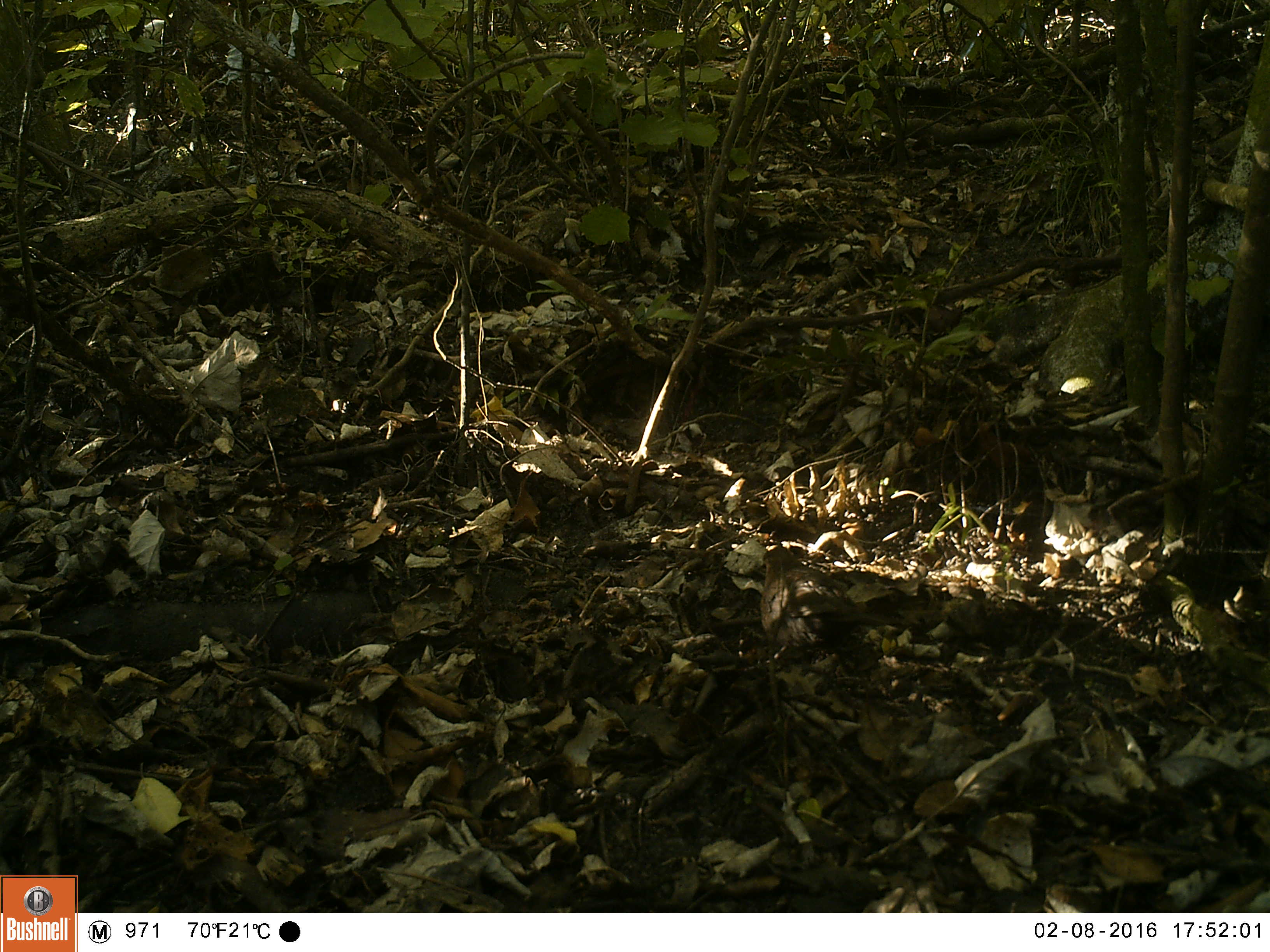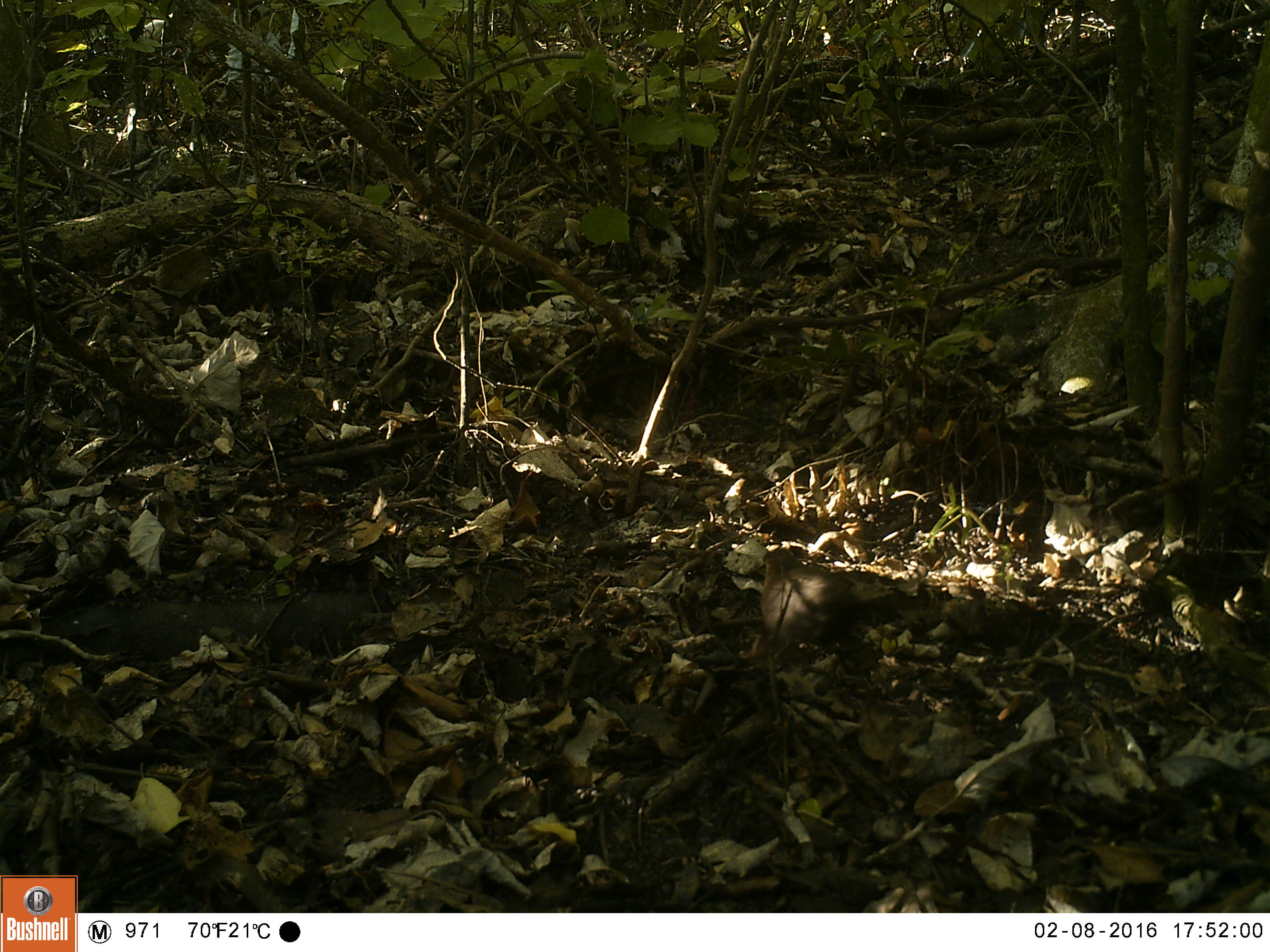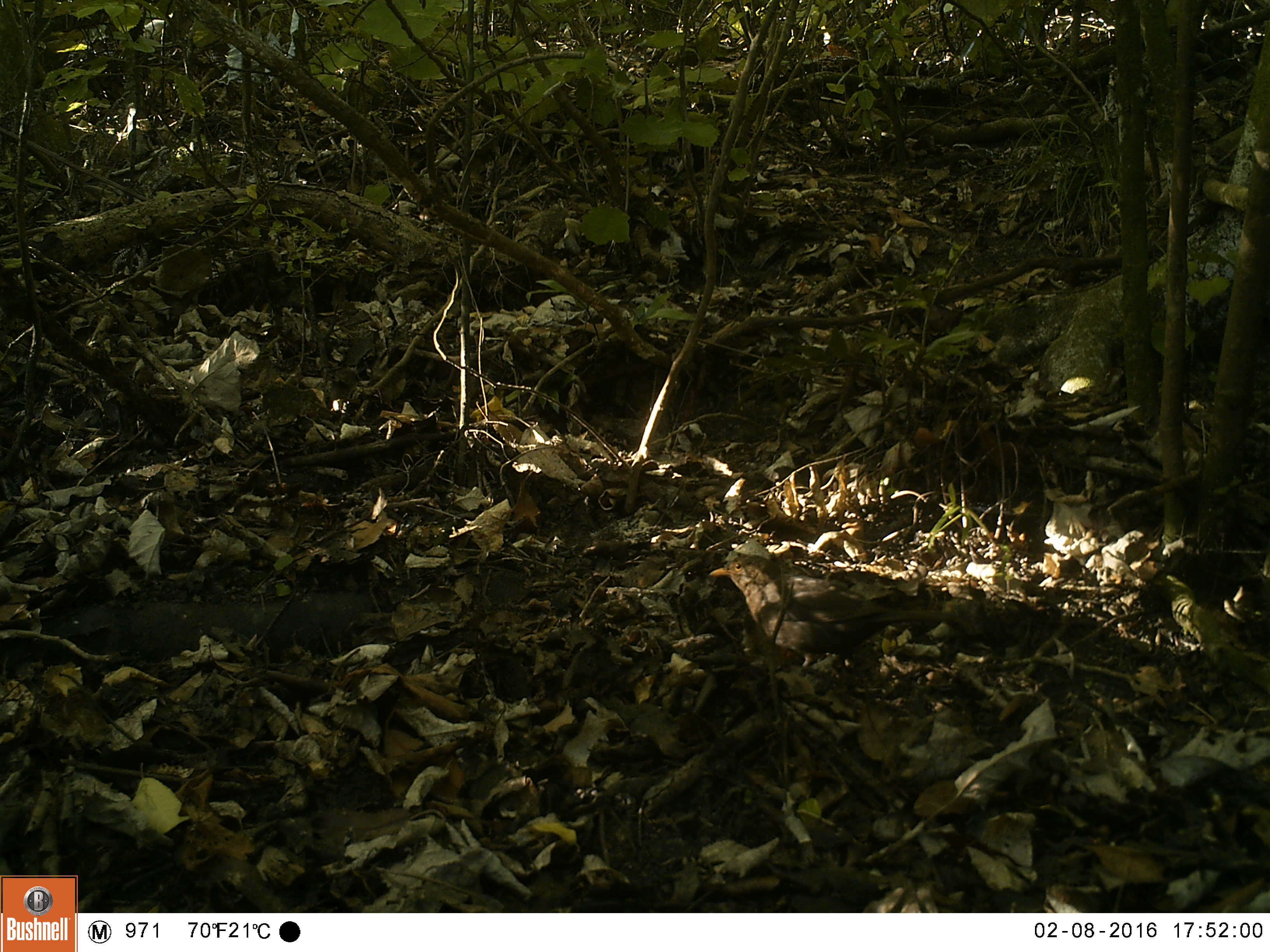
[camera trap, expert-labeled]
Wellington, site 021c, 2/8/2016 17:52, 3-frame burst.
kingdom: Animalia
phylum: Chordata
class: Aves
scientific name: Aves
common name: bird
Bird (Aves).